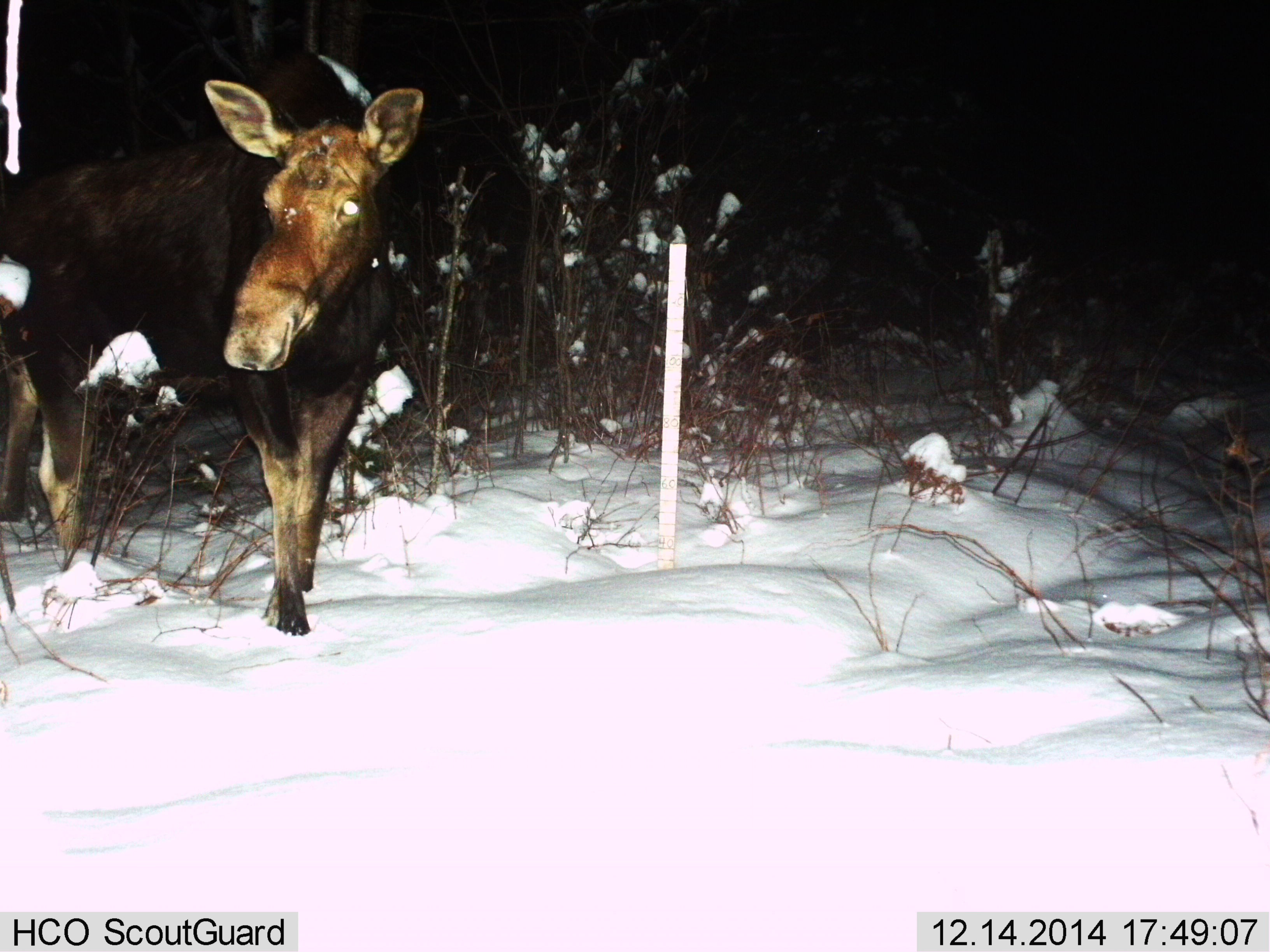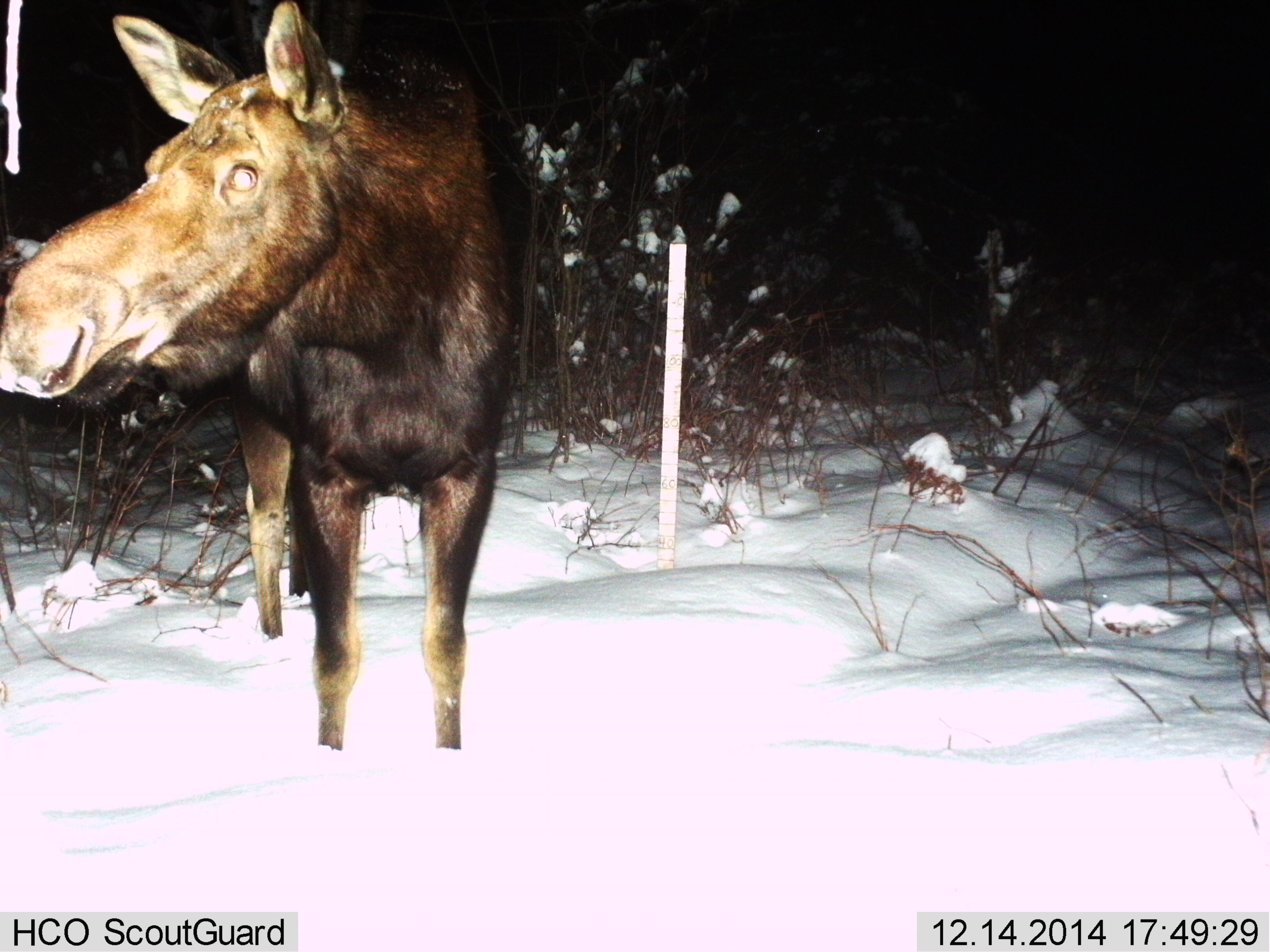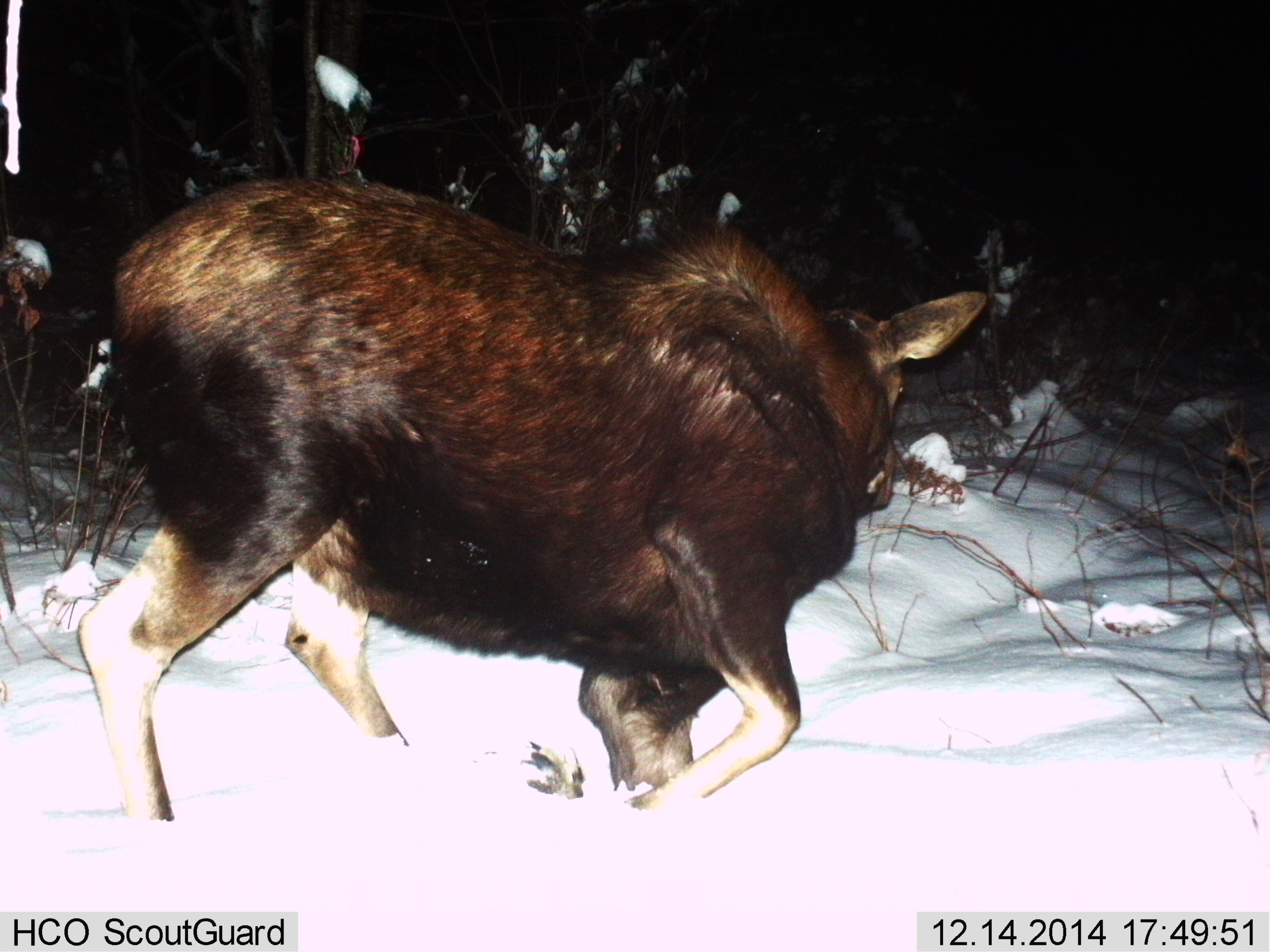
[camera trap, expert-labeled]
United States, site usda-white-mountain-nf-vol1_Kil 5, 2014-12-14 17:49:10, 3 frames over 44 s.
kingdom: Animalia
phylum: Chordata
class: Mammalia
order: Artiodactyla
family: Cervidae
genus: Alces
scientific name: Alces alces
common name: moose